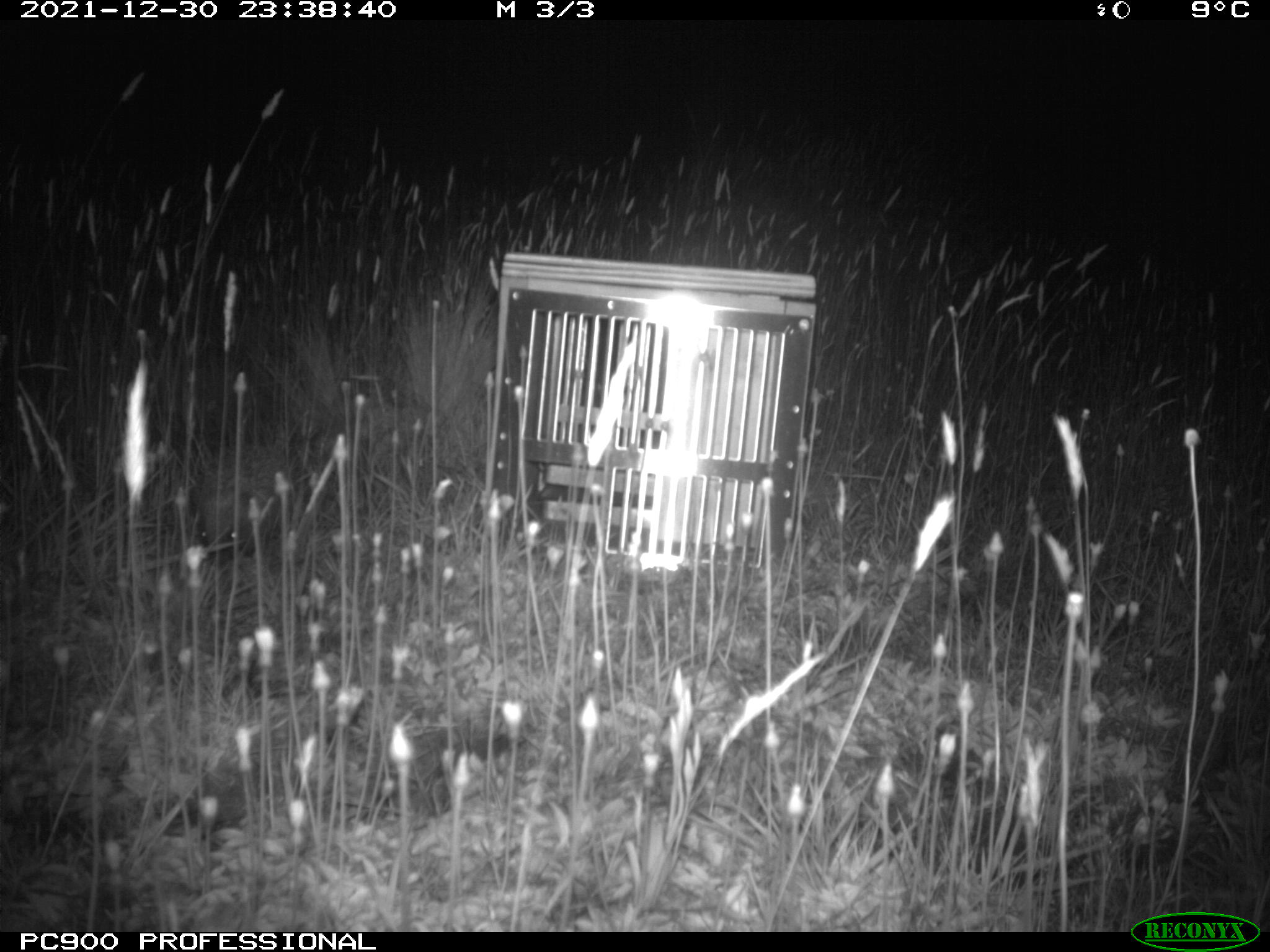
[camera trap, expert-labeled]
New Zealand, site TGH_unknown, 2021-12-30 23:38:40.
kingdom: Animalia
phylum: Chordata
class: Mammalia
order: Eulipotyphla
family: Erinaceidae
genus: Erinaceus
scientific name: Erinaceus europaeus europaeus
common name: european hedgehog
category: hedgehog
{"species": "hedgehog (european hedgehog) (Erinaceus europaeus europaeus)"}